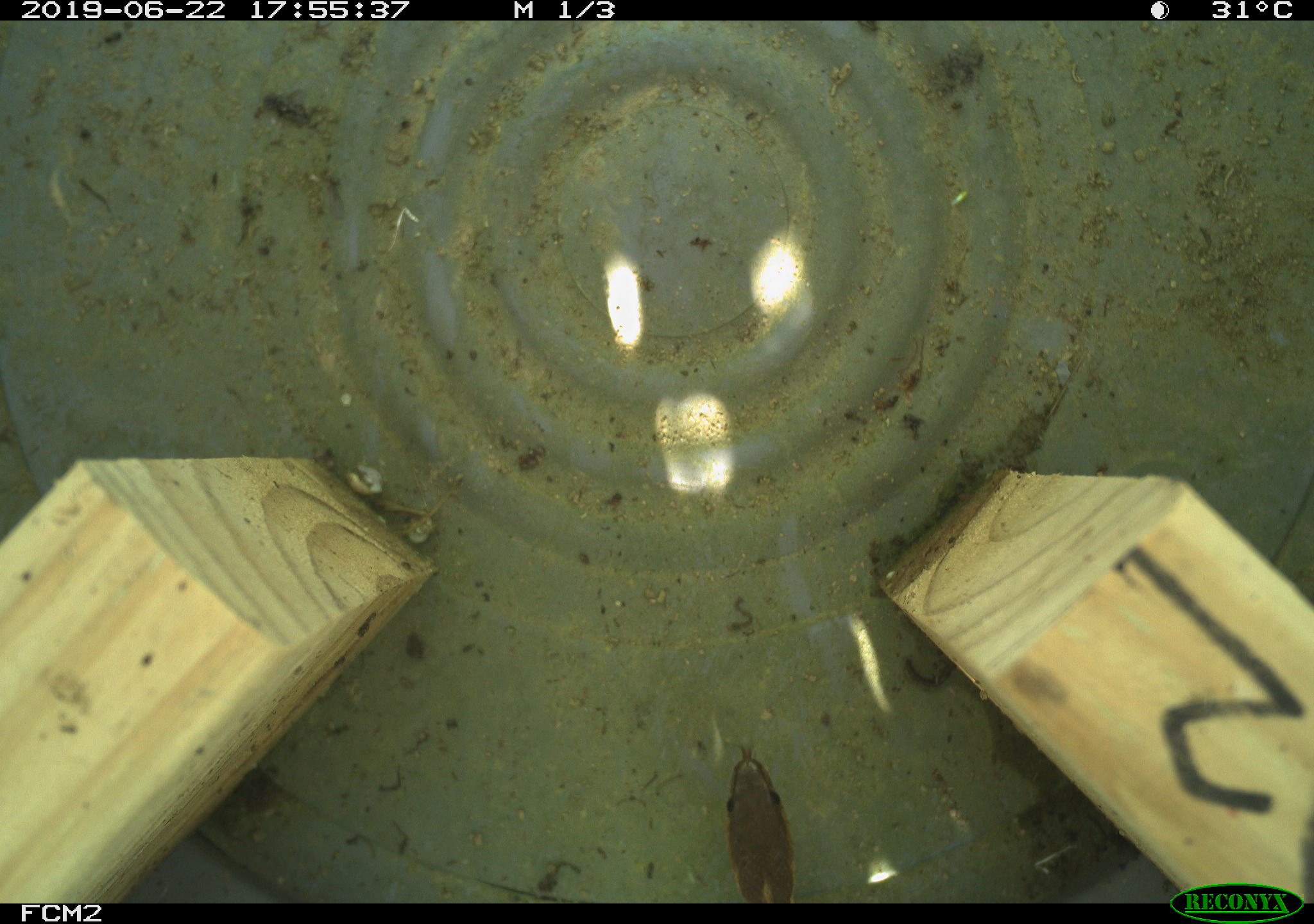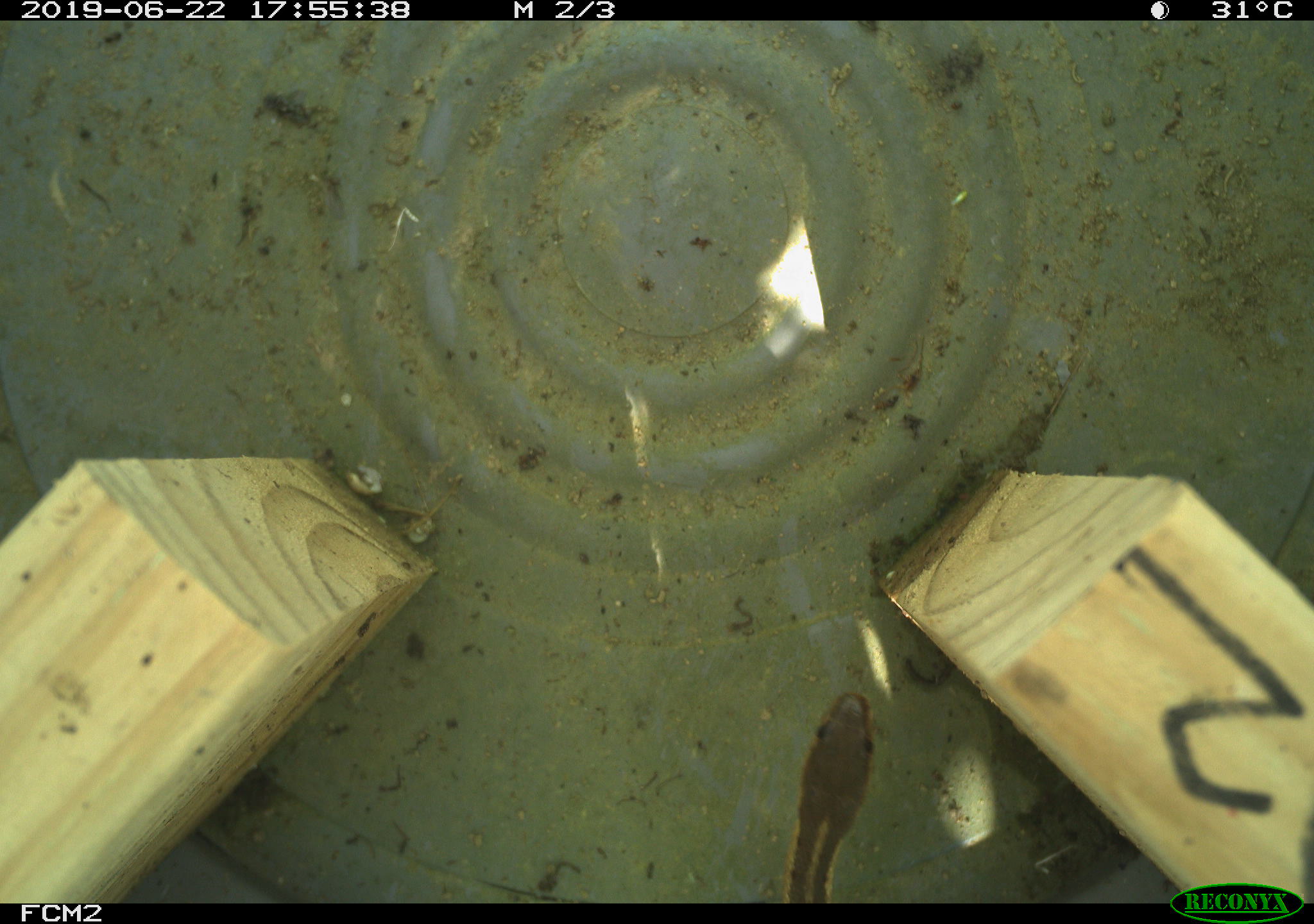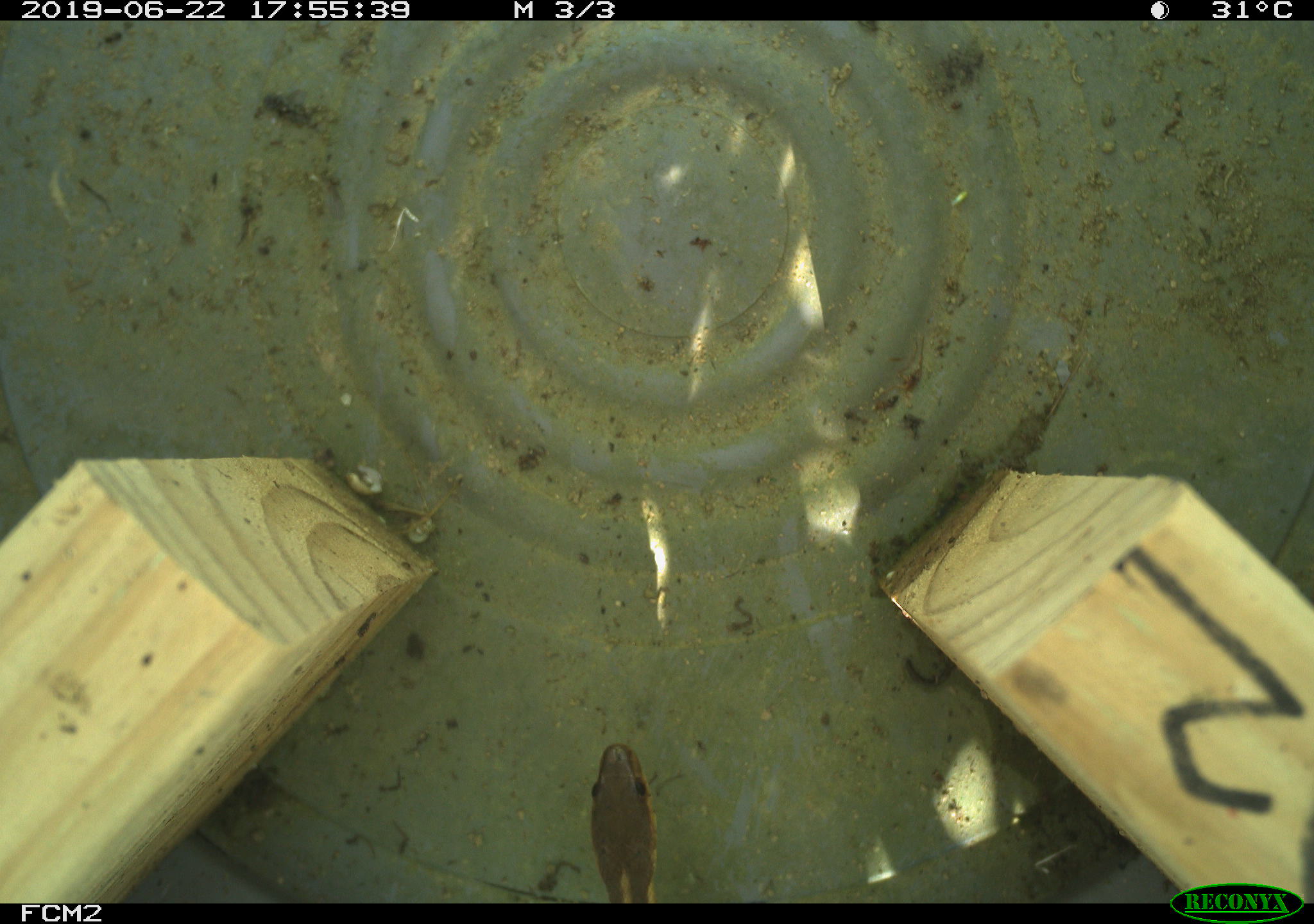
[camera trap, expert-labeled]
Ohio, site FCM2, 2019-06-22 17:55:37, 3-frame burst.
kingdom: Animalia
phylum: Chordata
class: Reptilia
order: Squamata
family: Colubridae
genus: Thamnophis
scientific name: Thamnophis sirtalis sirtalis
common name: eastern gartersnake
Eastern gartersnake (Thamnophis sirtalis sirtalis).